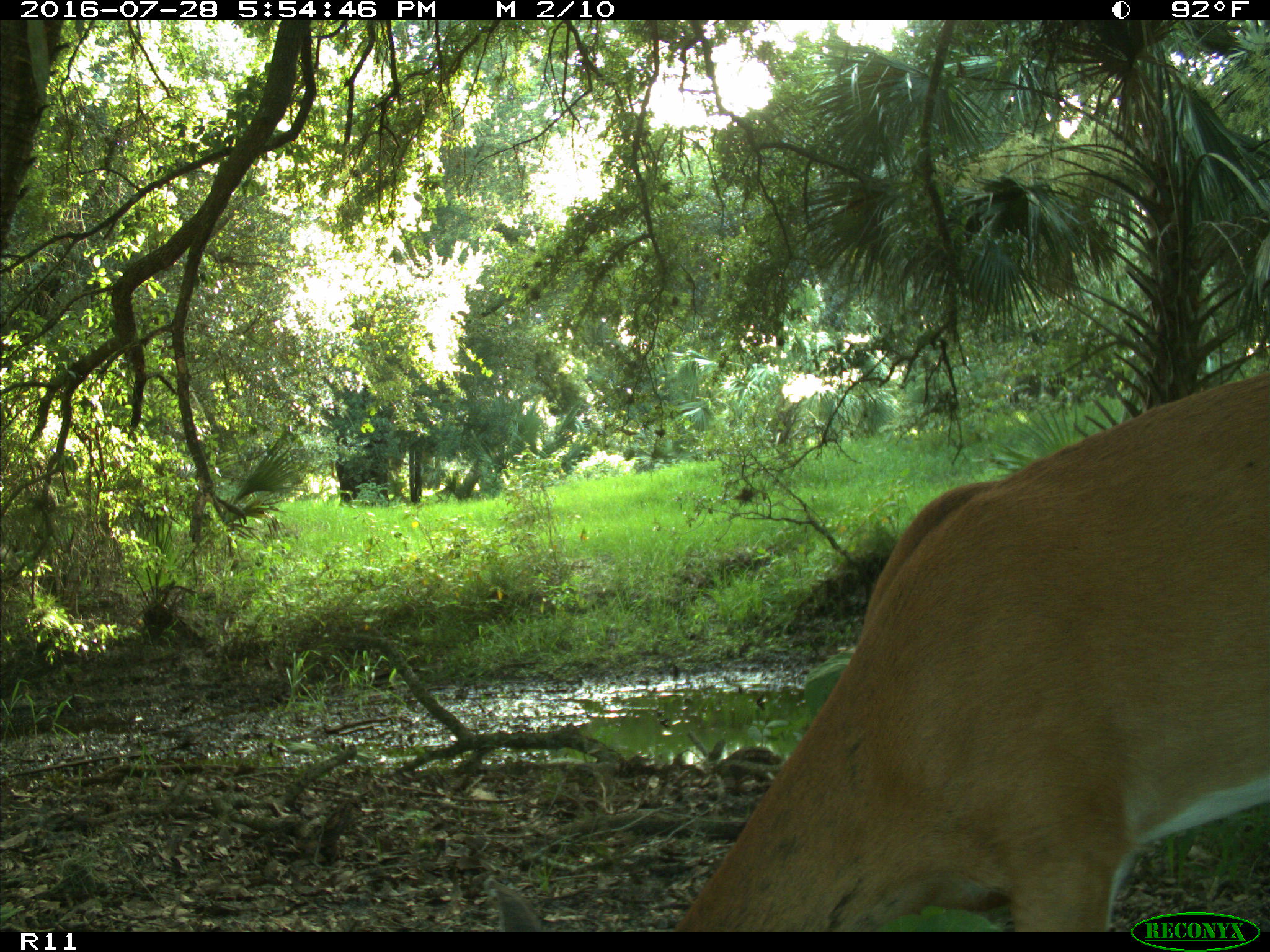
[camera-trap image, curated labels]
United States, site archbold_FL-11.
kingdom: Animalia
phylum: Chordata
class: Mammalia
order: Artiodactyla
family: Cervidae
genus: Odocoileus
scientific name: Odocoileus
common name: deer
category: unidentified deer